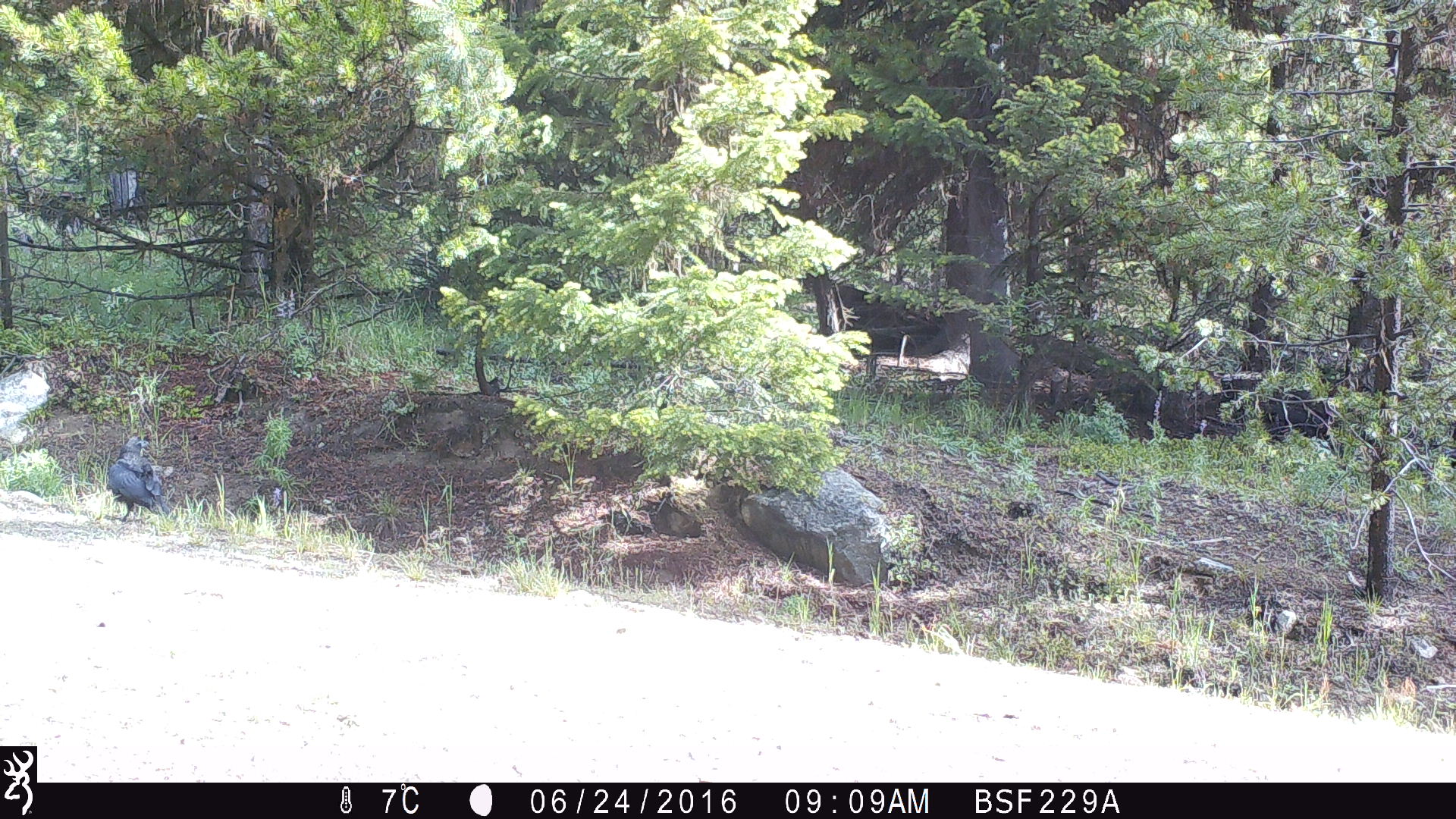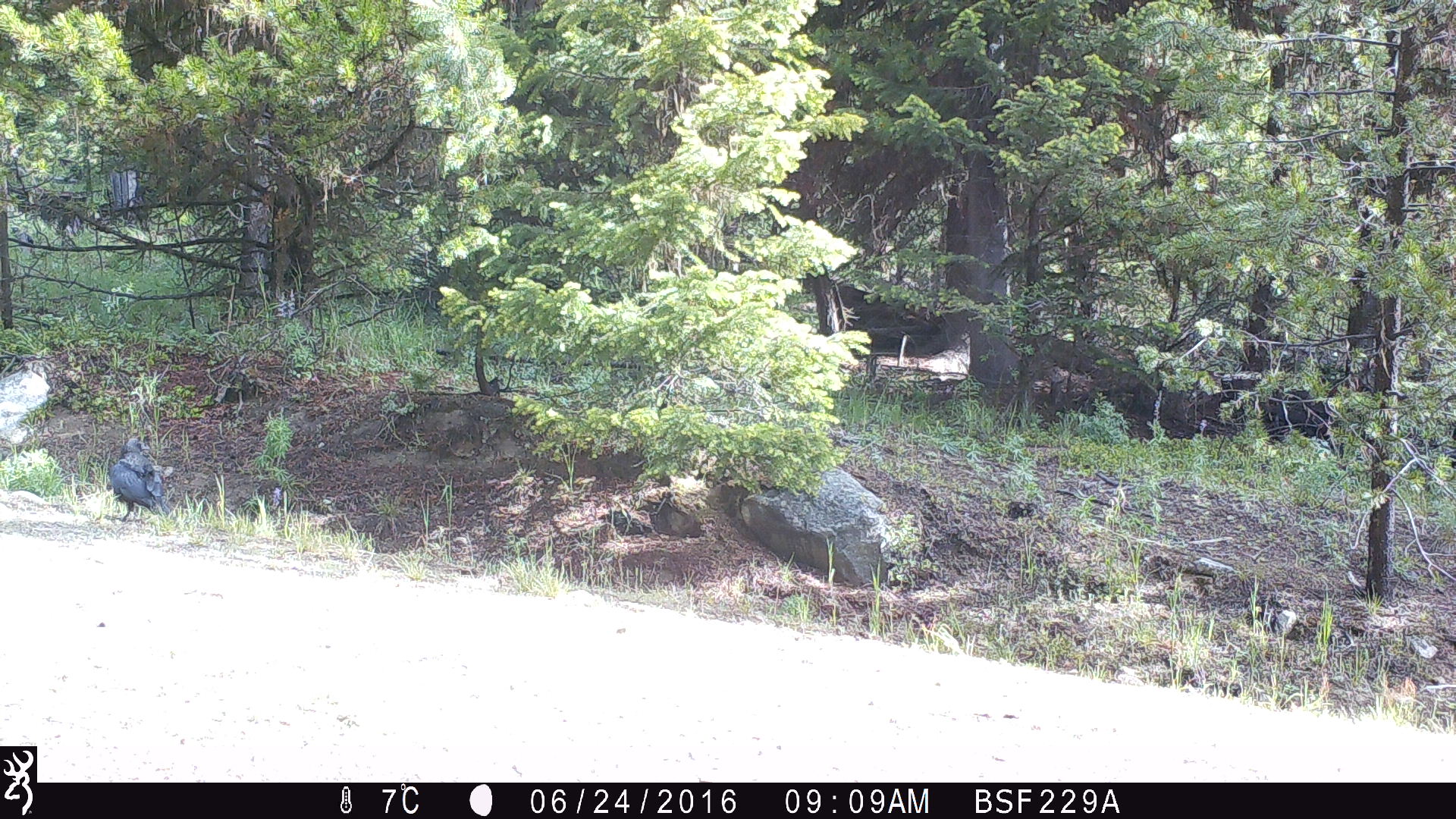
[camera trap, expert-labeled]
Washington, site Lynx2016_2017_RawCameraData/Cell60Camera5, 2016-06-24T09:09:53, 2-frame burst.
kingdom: Animalia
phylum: Chordata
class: Aves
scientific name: Aves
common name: birds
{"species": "Aves (birds)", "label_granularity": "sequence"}